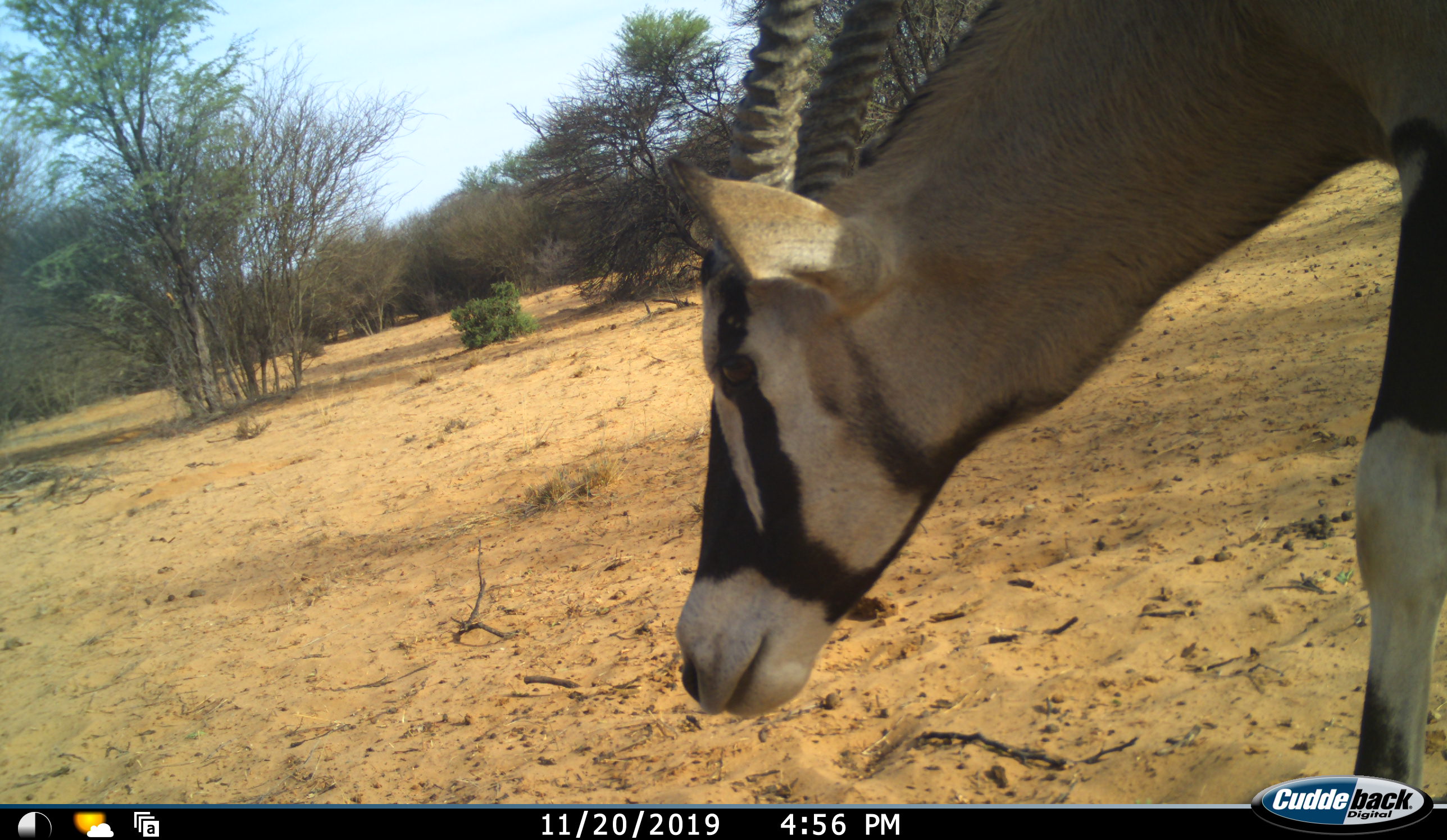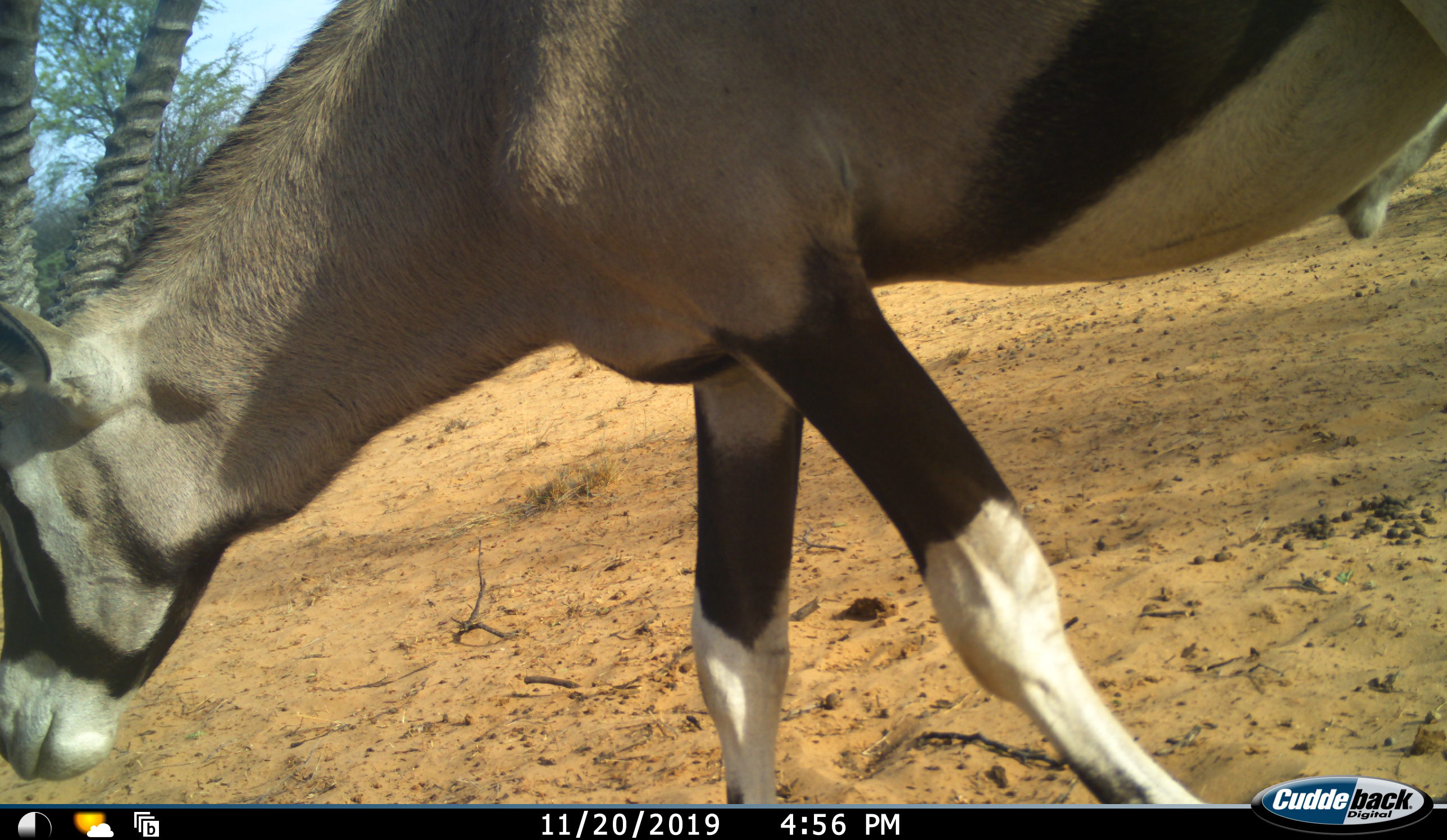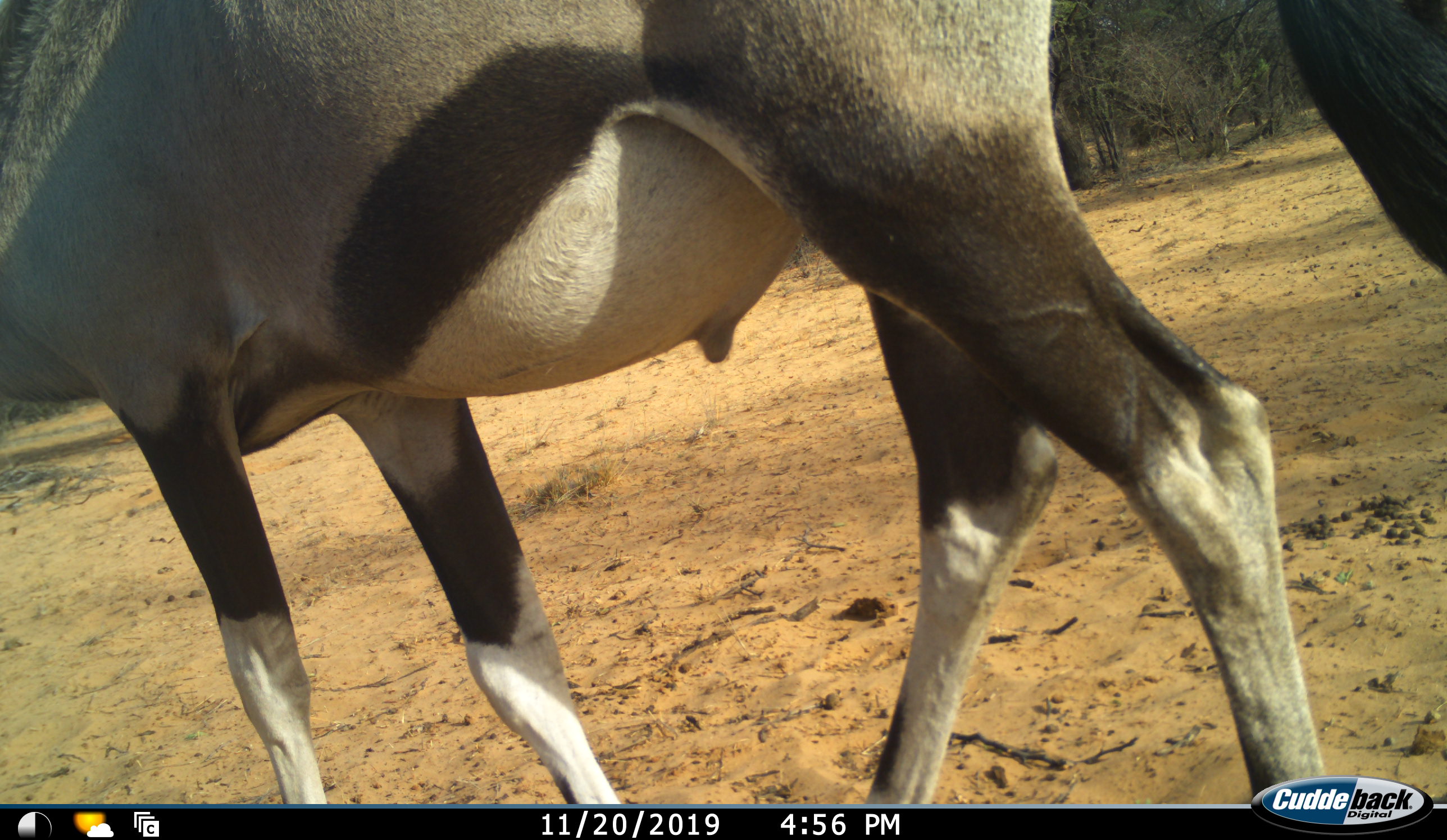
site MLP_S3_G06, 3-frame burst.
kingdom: Animalia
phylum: Chordata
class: Mammalia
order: Artiodactyla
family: Bovidae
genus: Oryx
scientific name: Oryx gazella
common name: gemsbok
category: oryx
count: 1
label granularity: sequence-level